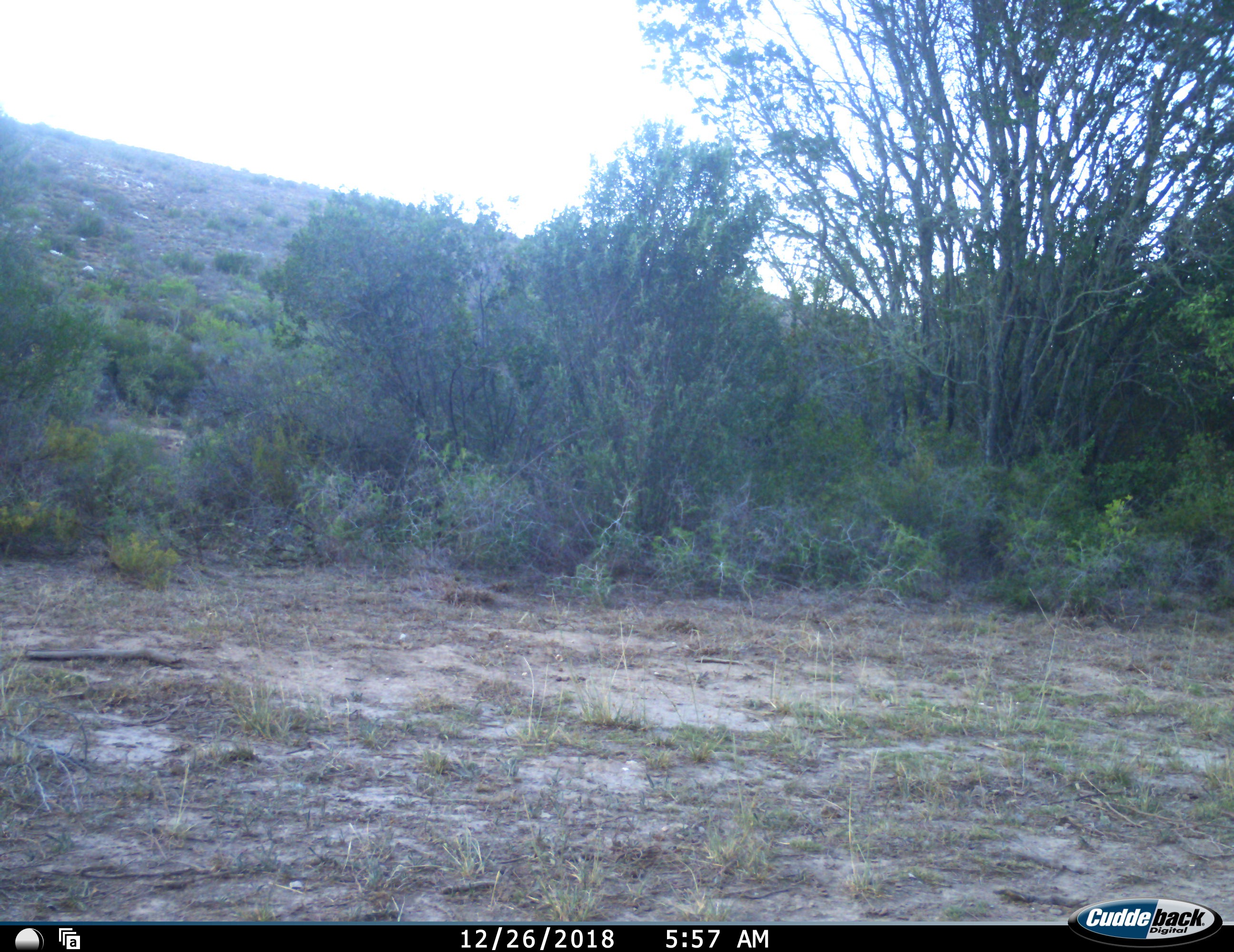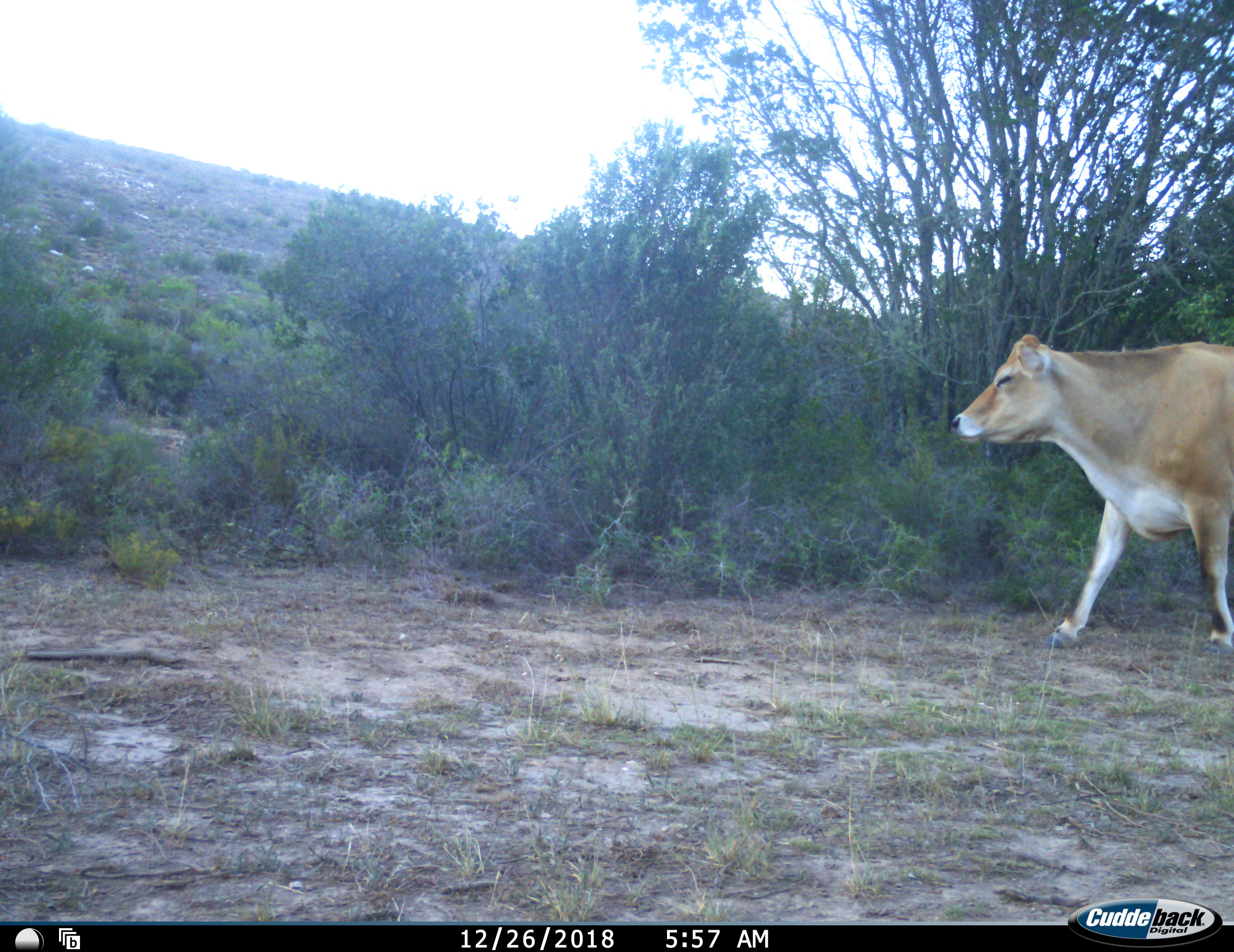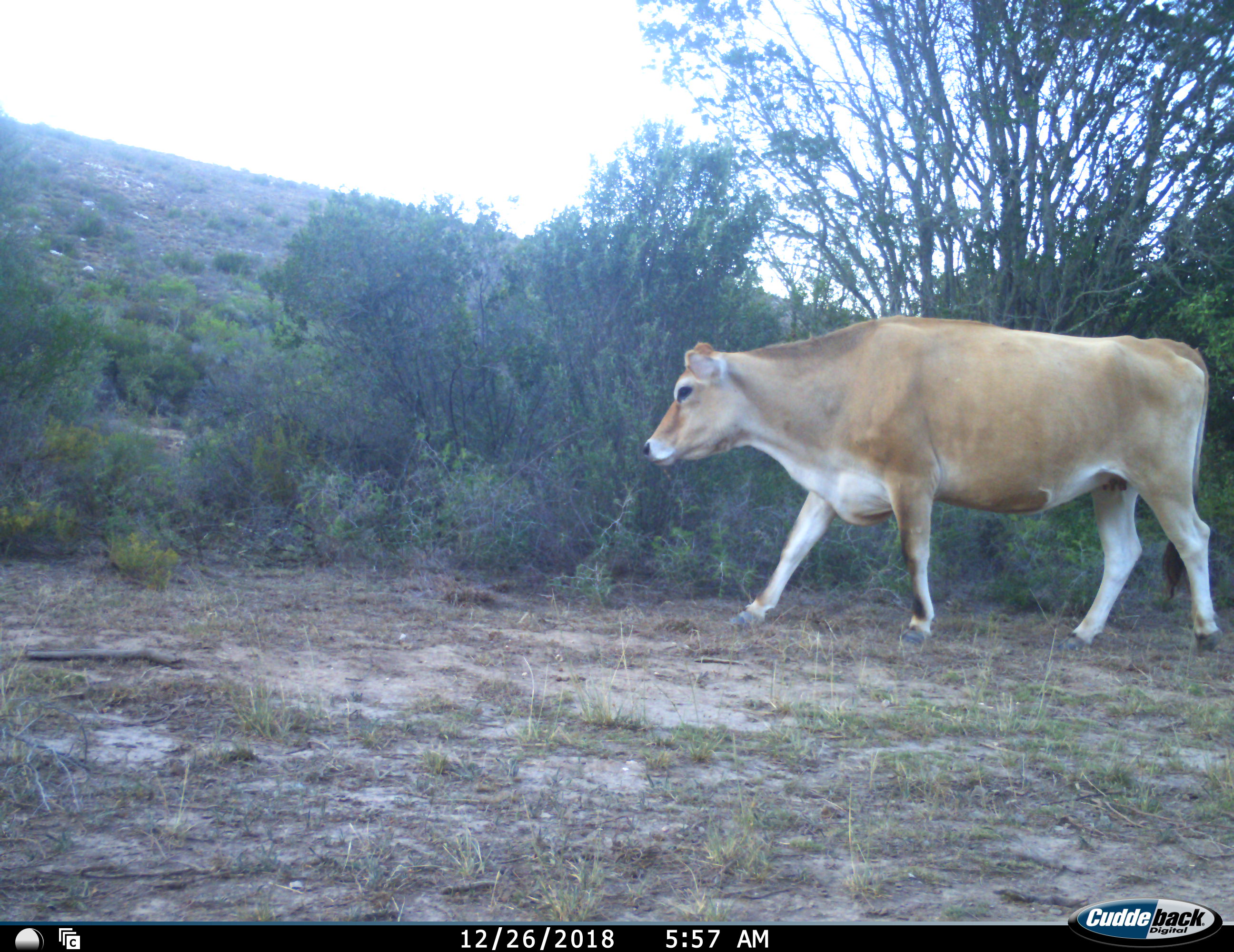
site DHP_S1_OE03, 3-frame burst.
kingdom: Animalia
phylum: Chordata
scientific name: Vertebrata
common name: domestic animal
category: domesticanimal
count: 1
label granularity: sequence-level